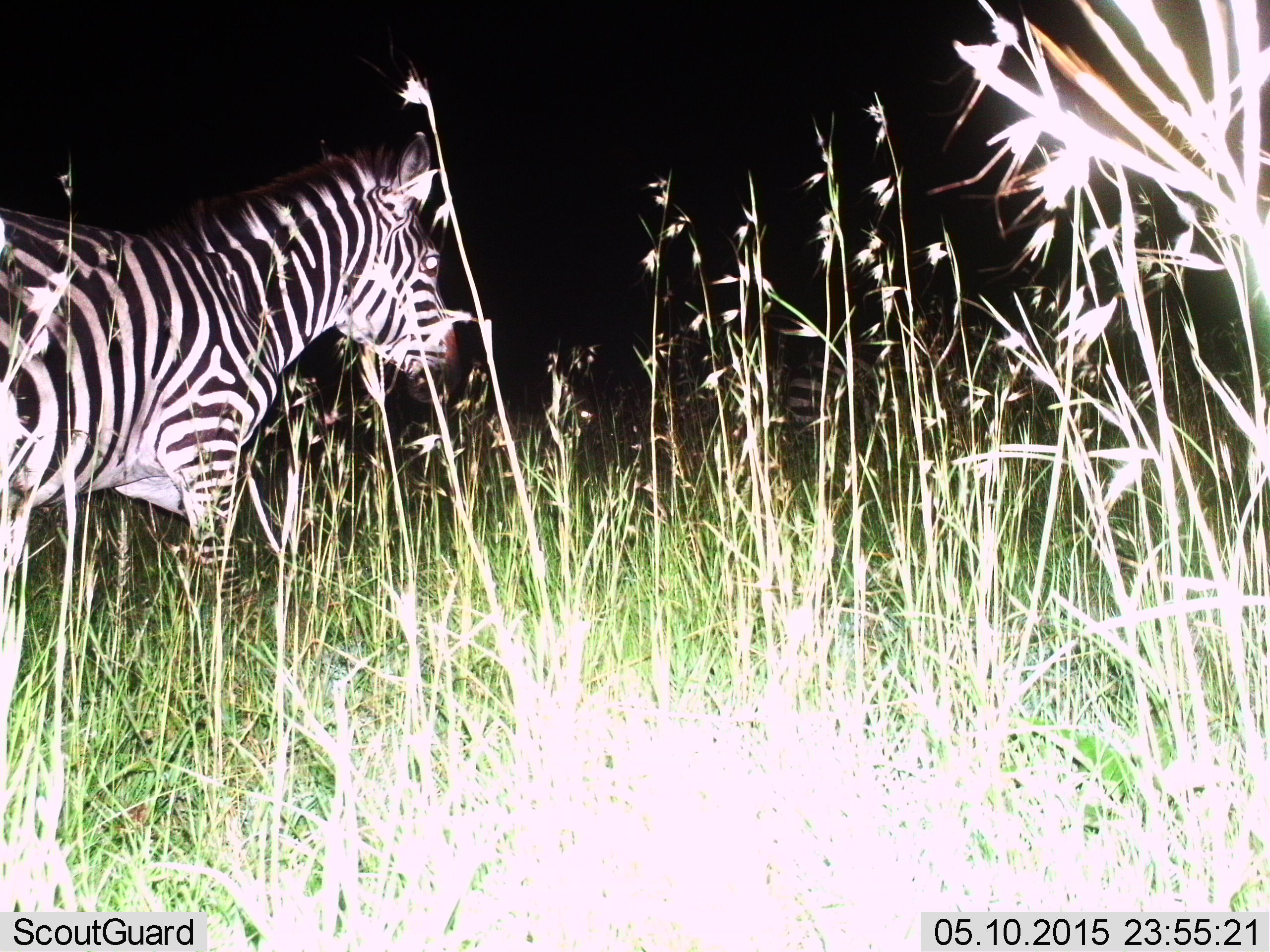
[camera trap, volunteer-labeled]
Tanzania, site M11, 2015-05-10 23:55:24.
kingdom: Animalia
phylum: Chordata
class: Mammalia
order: Perissodactyla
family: Equidae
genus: Equus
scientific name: Equus quagga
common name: plains zebra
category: zebra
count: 2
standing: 40%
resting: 0%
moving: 80%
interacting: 0%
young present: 10%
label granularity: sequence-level